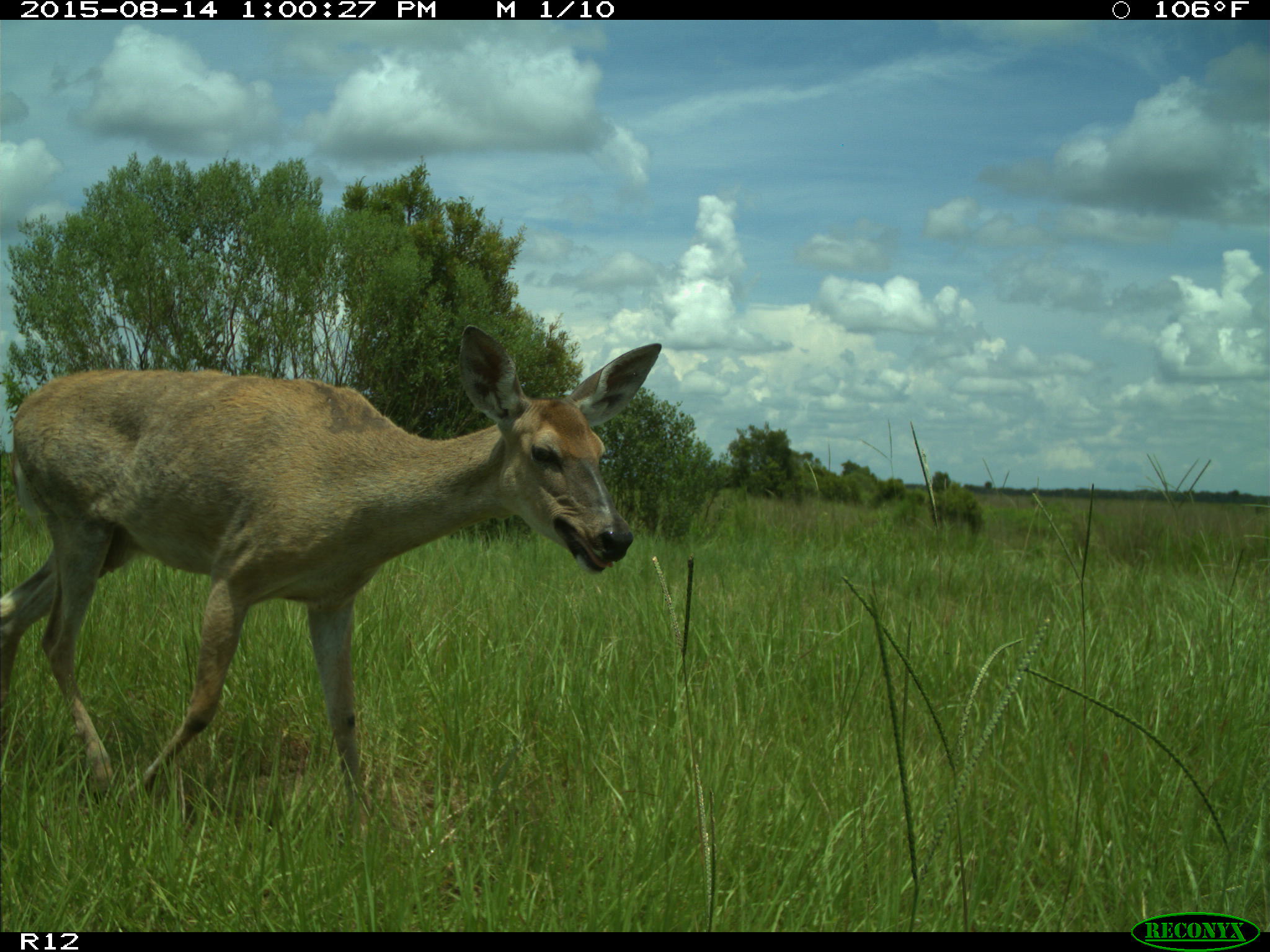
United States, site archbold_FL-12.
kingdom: Animalia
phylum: Chordata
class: Mammalia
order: Artiodactyla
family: Cervidae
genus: Odocoileus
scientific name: Odocoileus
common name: deer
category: unidentified deer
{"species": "unidentified deer (deer) (Odocoileus)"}